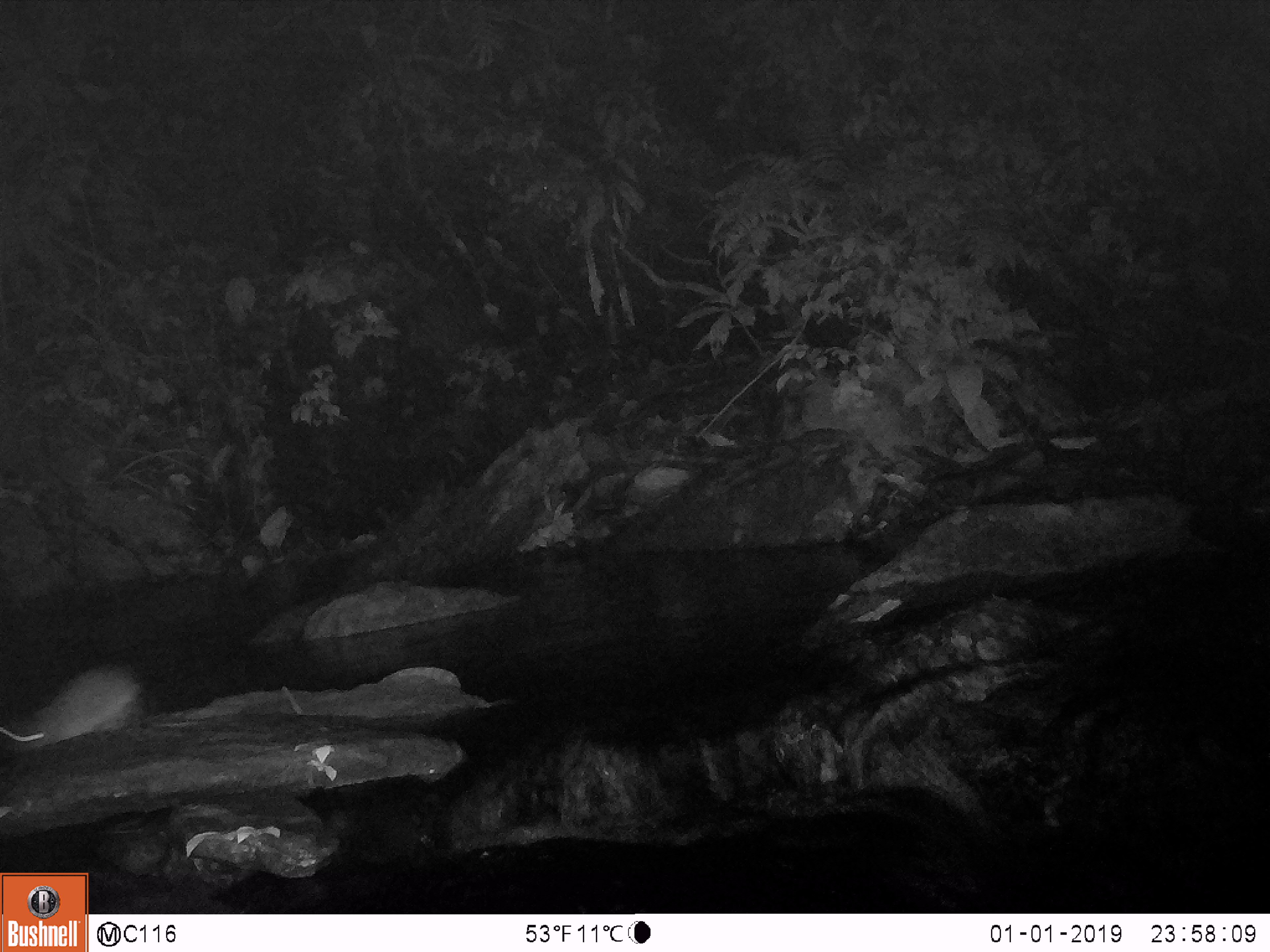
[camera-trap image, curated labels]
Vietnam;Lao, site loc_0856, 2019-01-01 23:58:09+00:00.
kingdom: Animalia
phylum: Chordata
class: Mammalia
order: Rodentia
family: Muridae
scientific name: Muridae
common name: old-world mice and rats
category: unidentified murid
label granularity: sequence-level